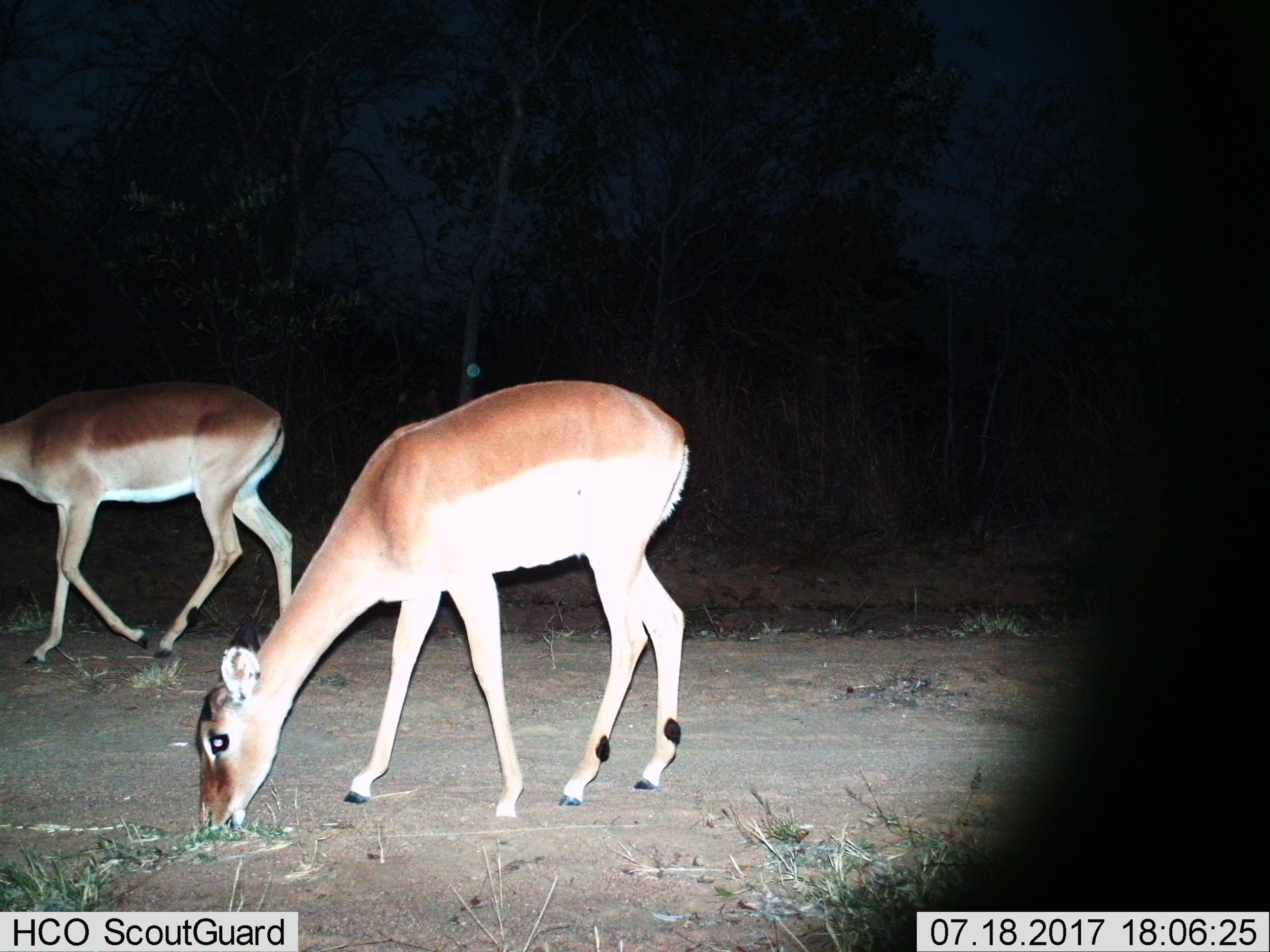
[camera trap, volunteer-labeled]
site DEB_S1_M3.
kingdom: Animalia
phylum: Chordata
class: Mammalia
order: Artiodactyla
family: Bovidae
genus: Aepyceros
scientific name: Aepyceros melampus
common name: impala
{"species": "impala (Aepyceros melampus)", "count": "2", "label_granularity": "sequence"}